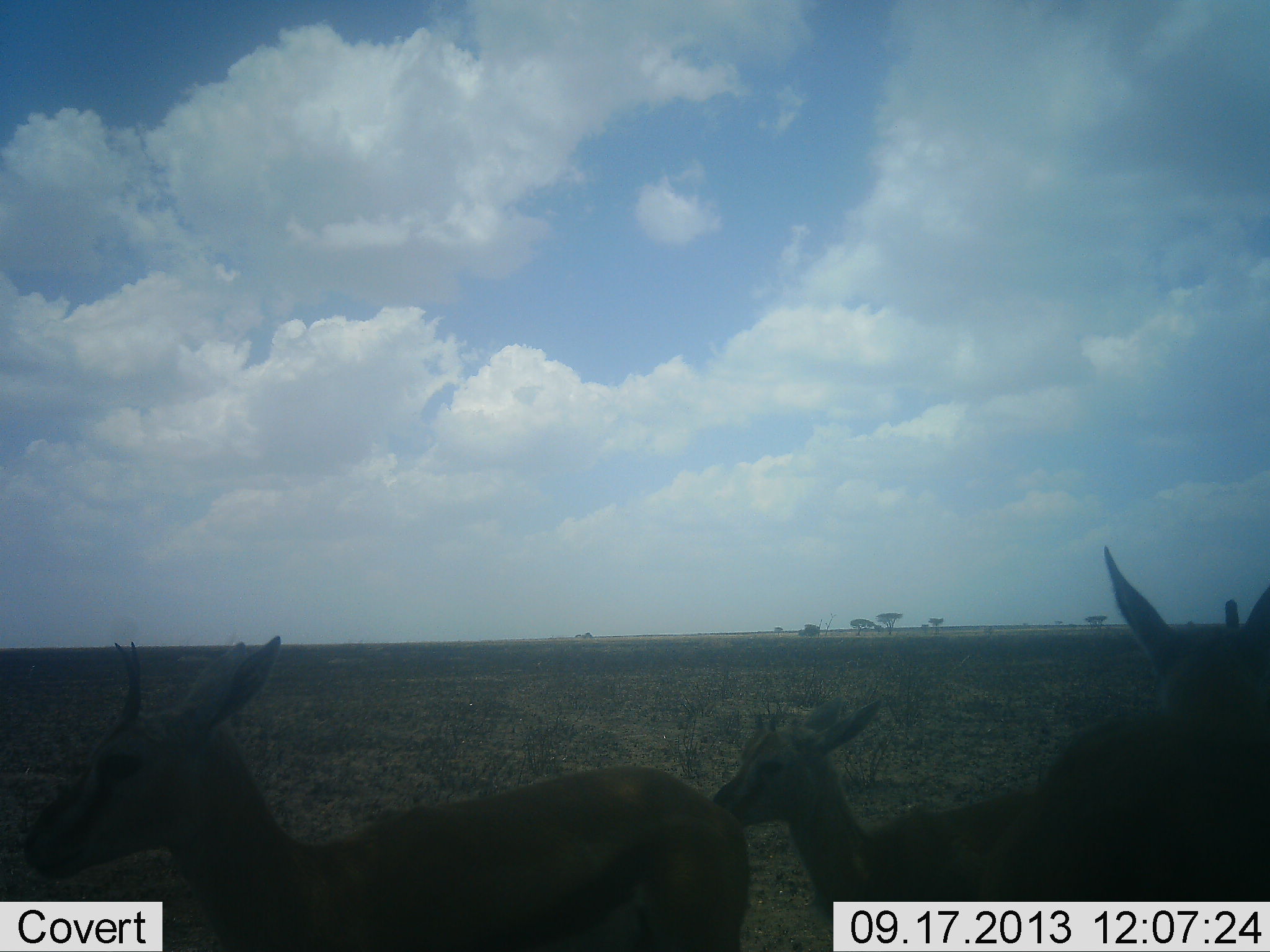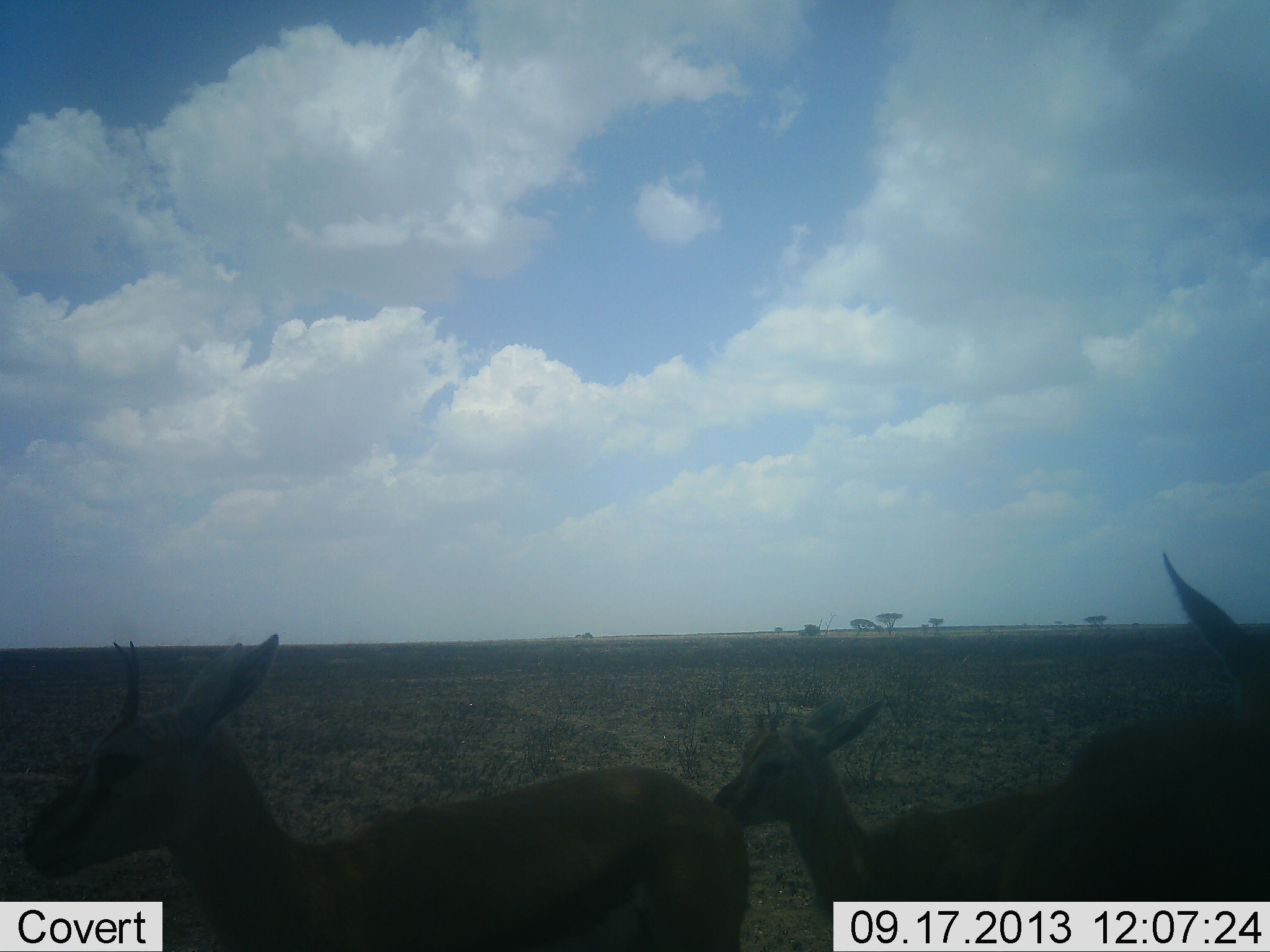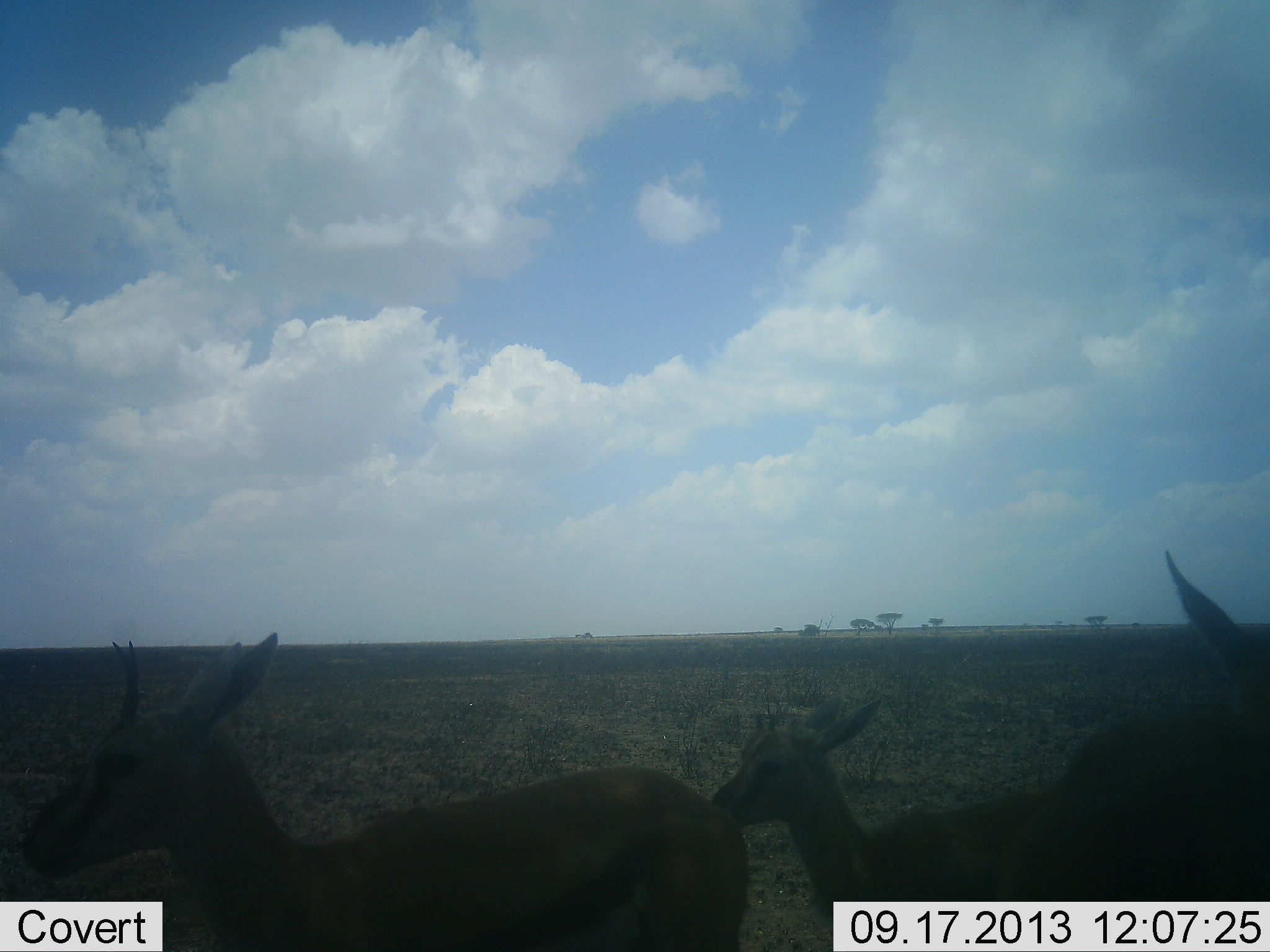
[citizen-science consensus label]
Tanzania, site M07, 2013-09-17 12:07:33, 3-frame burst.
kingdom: Animalia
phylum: Chordata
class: Mammalia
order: Artiodactyla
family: Bovidae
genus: Eudorcas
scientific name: Eudorcas thomsonii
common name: thomson's gazelle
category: gazellethomsons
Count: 3.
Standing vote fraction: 100%.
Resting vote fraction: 0%.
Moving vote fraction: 0%.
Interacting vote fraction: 0%.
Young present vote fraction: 50%.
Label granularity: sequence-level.